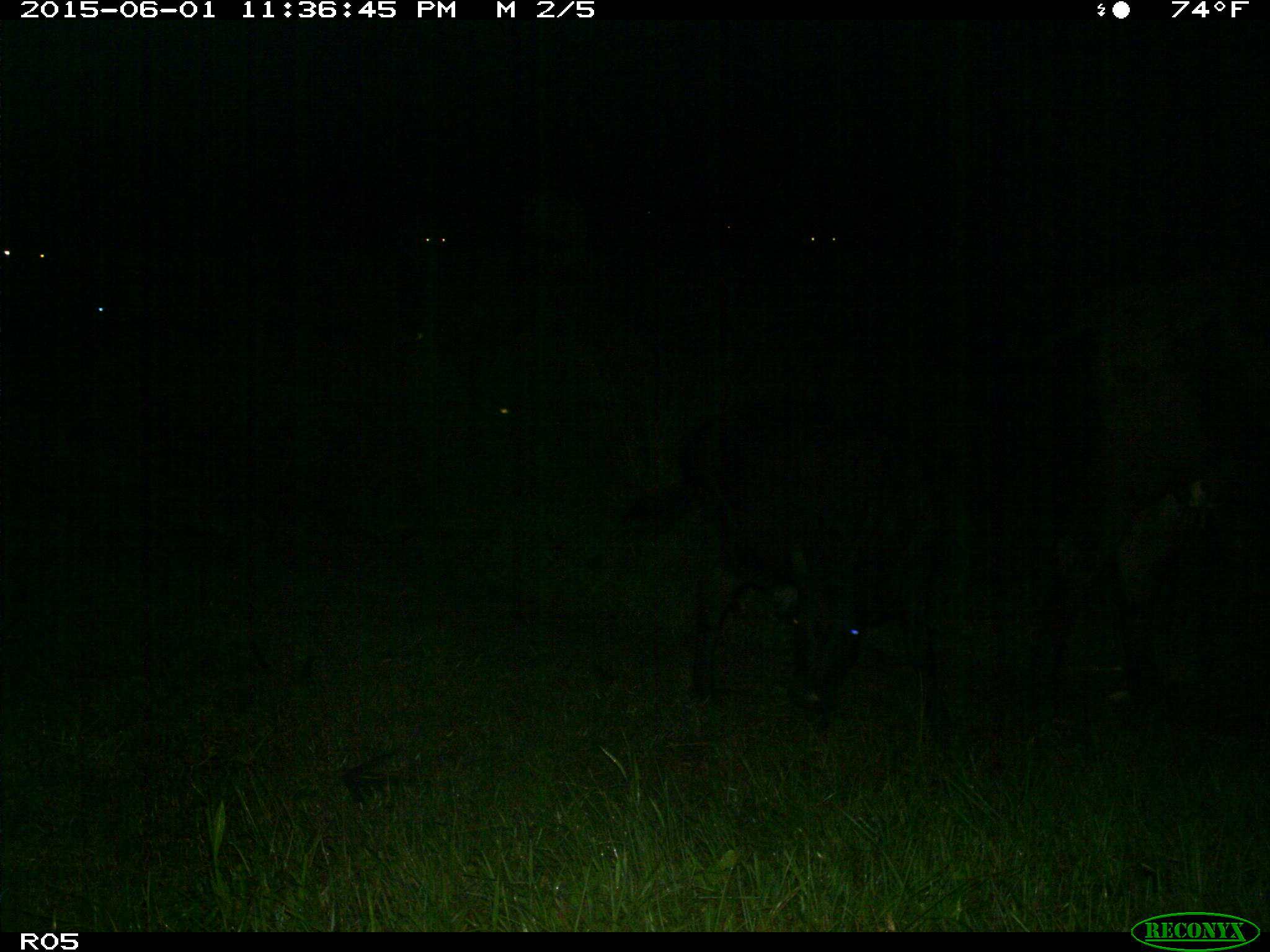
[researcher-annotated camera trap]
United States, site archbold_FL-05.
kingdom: Animalia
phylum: Chordata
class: Mammalia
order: Artiodactyla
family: Bovidae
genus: Bos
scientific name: Bos taurus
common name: domestic cow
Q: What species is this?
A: Bos taurus (domestic cow).